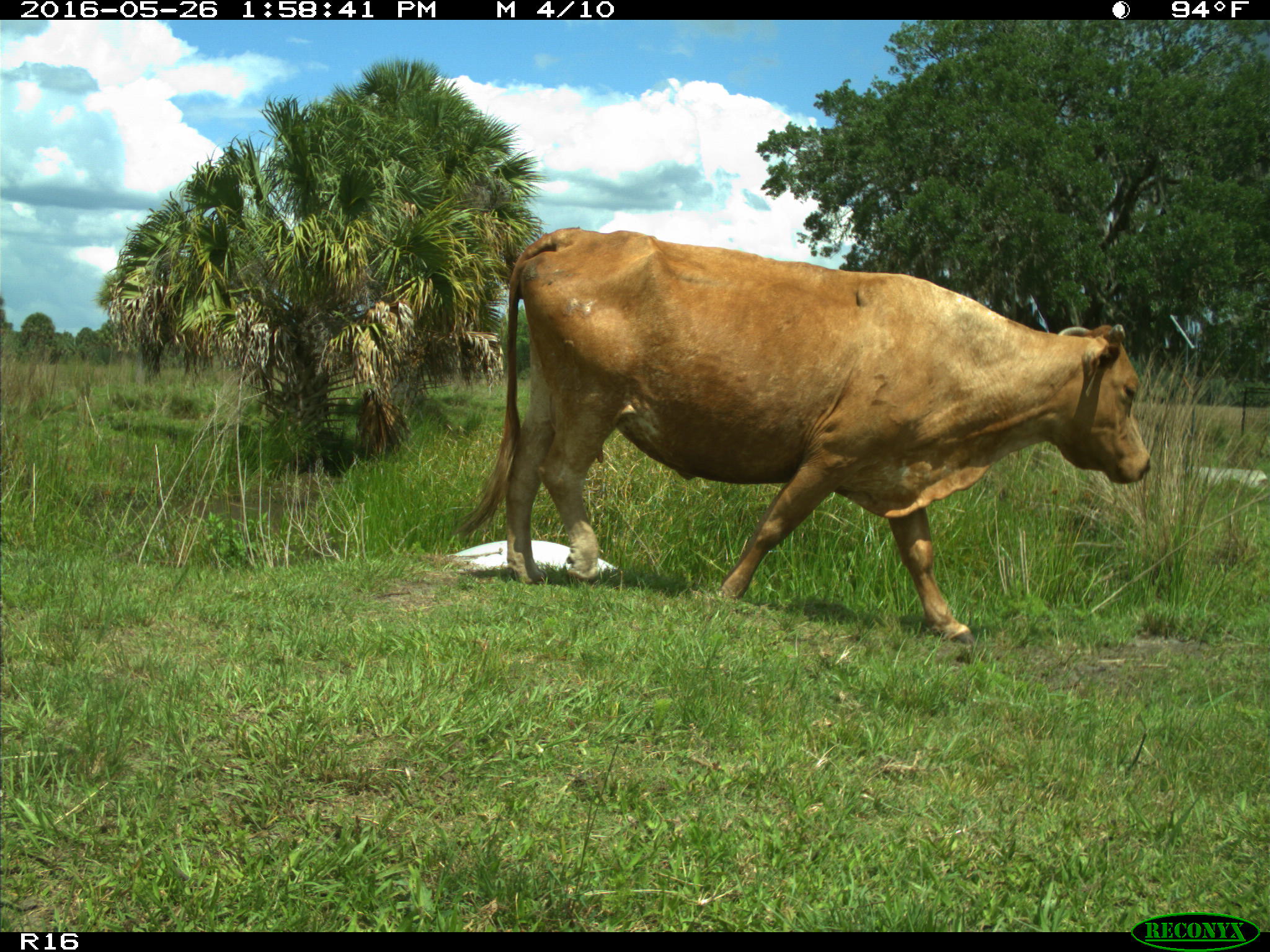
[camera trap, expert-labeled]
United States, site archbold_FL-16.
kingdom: Animalia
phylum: Chordata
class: Mammalia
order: Artiodactyla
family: Bovidae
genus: Bos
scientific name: Bos taurus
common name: domestic cow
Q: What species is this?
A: Bos taurus (domestic cow).